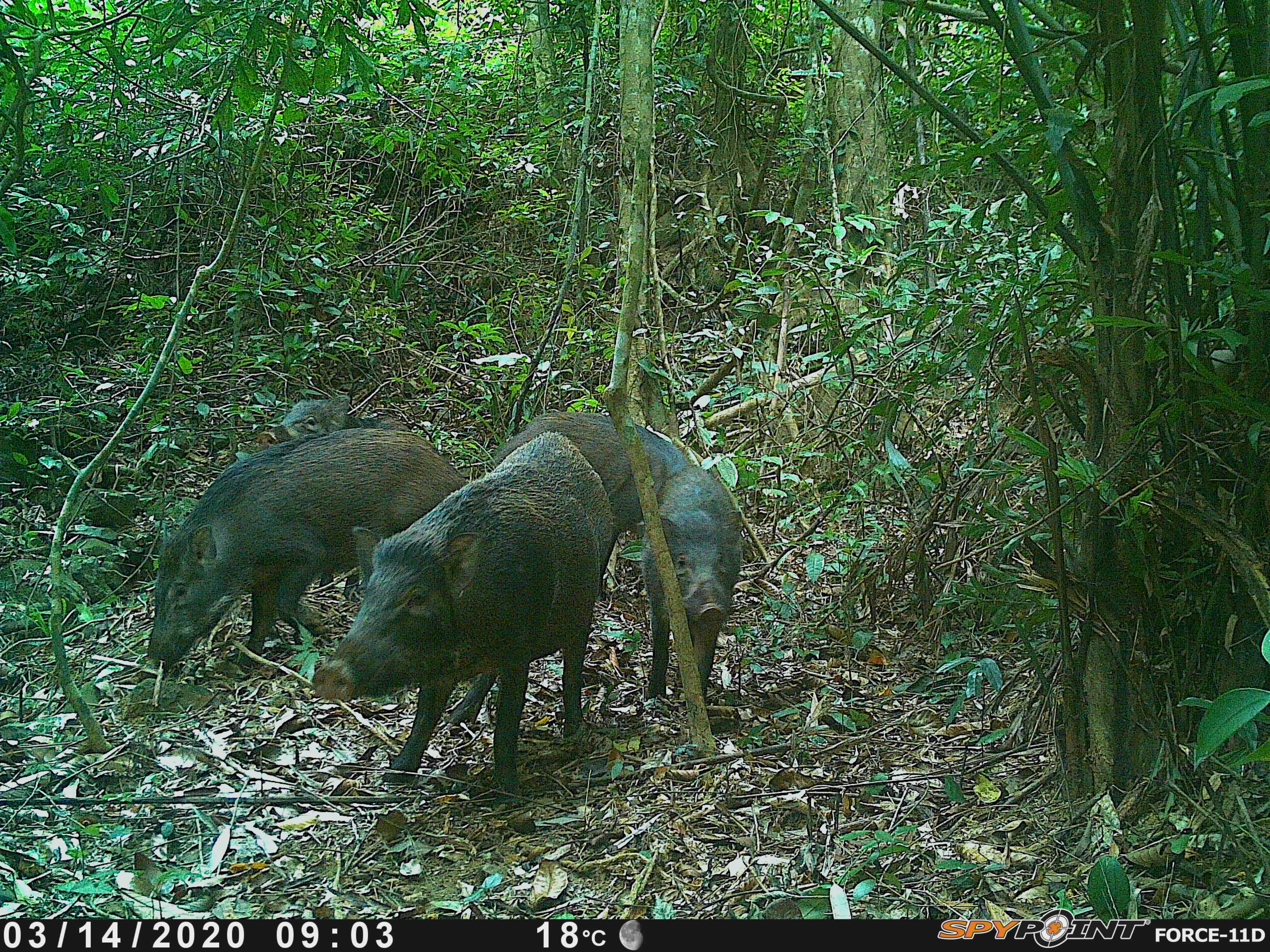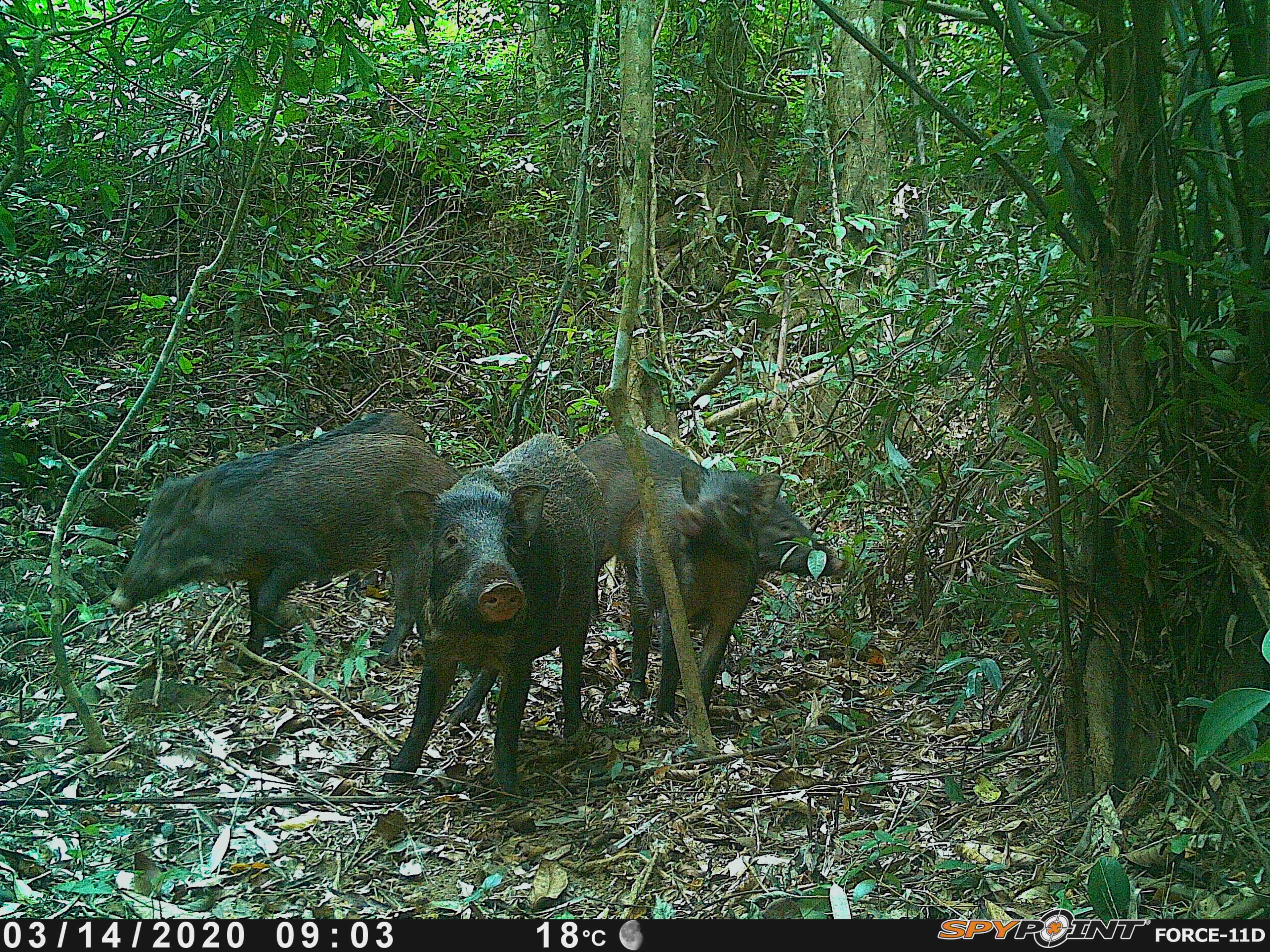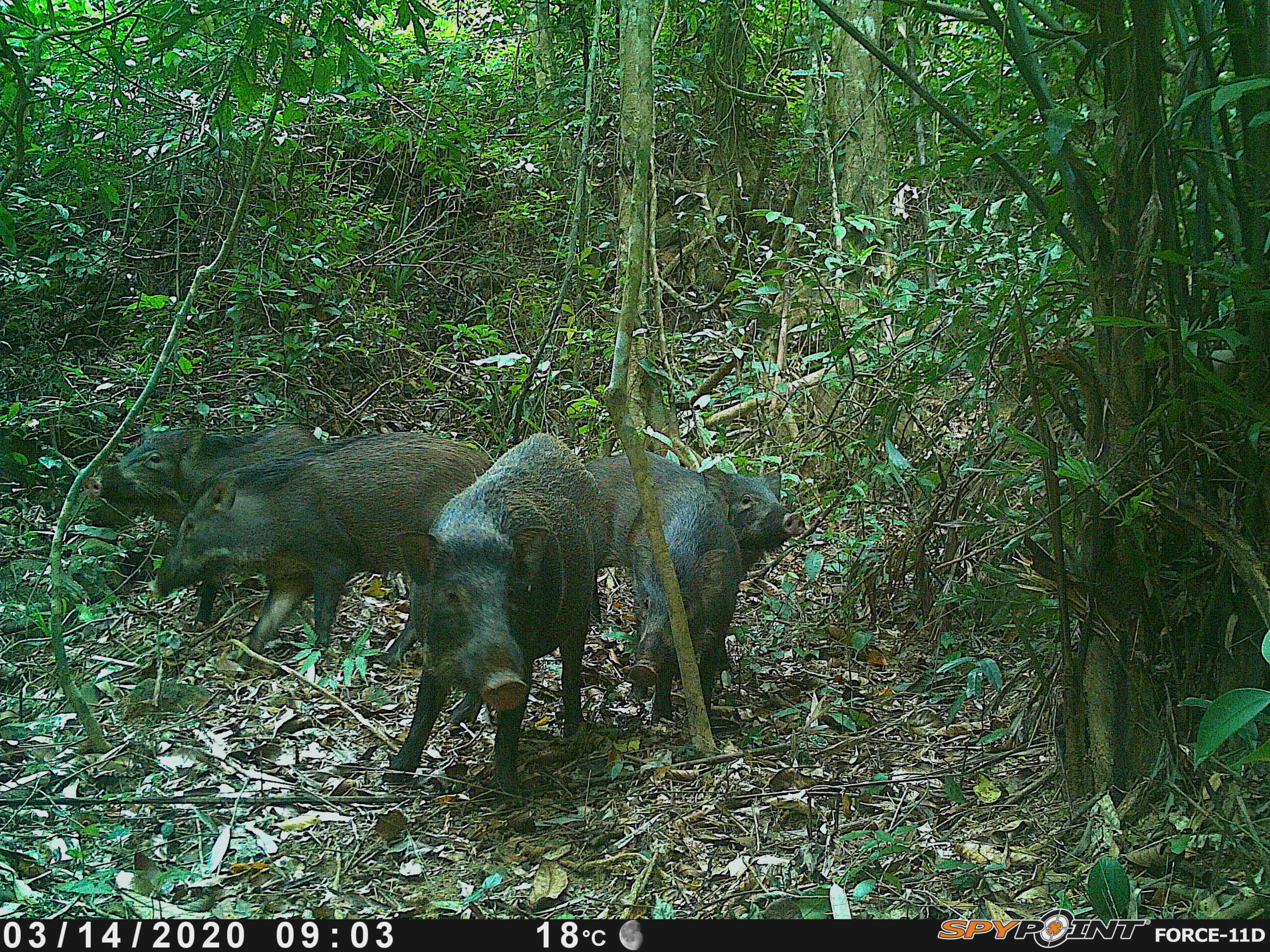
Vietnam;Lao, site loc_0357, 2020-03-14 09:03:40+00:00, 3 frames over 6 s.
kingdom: Animalia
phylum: Chordata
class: Mammalia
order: Artiodactyla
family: Suidae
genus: Sus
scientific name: Sus scrofa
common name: eurasian wild pig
Eurasian wild pig (Sus scrofa). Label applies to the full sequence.